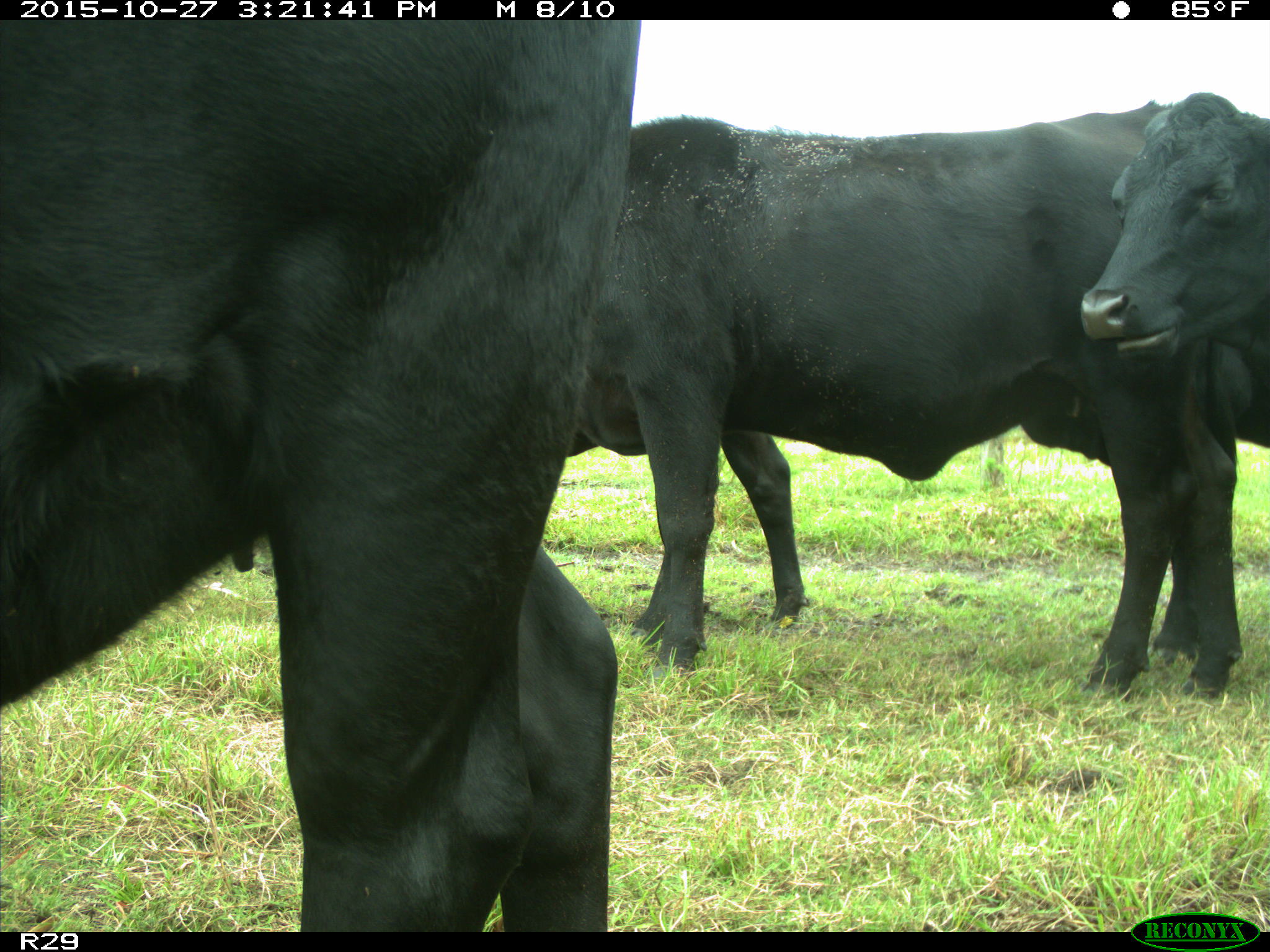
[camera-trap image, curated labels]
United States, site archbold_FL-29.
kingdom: Animalia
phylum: Chordata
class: Mammalia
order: Artiodactyla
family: Bovidae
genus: Bos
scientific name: Bos taurus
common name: domestic cow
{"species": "Bos taurus (domestic cow)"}